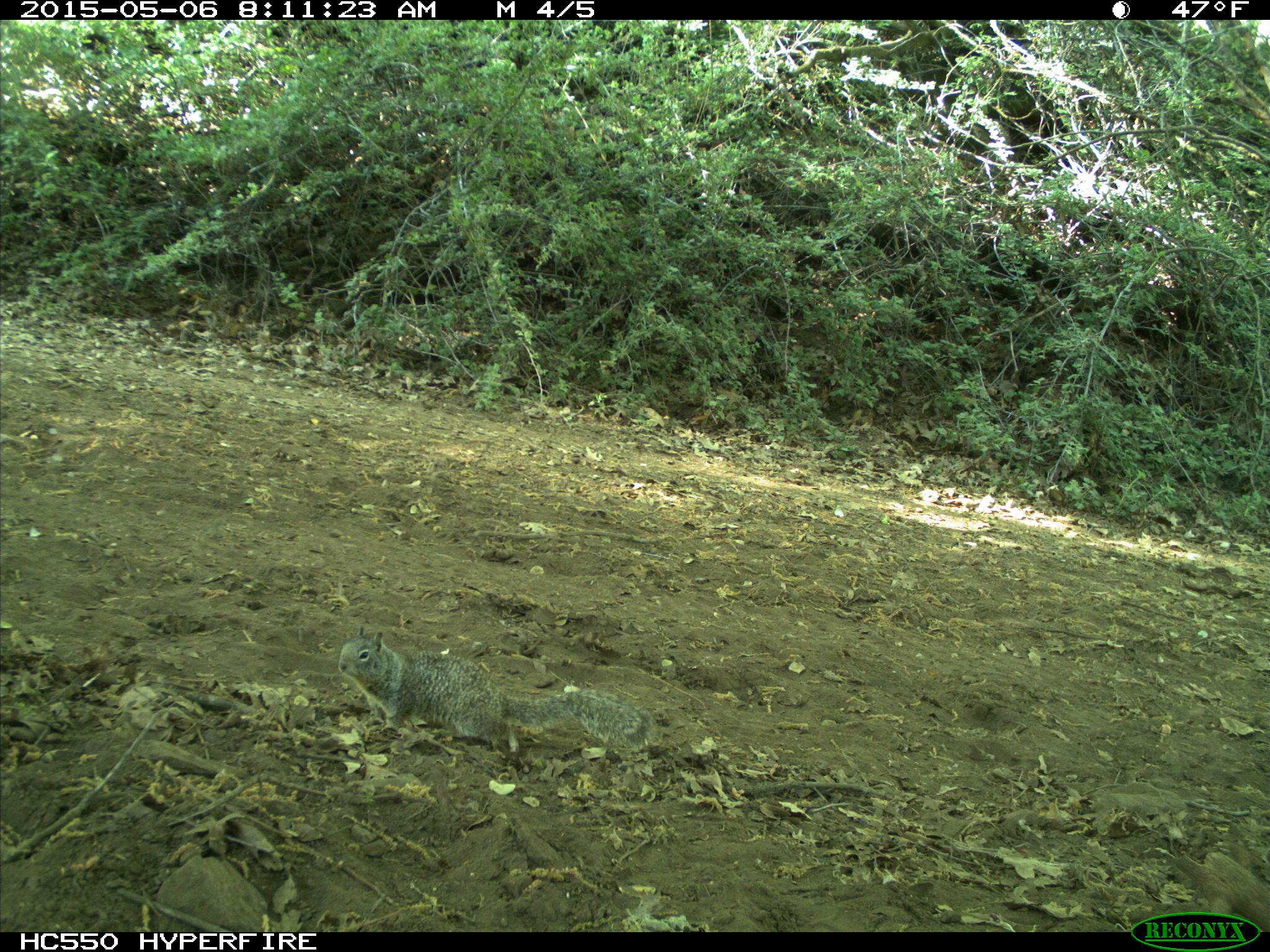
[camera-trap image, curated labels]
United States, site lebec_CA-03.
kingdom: Animalia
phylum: Chordata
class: Mammalia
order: Rodentia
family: Sciuridae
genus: Otospermophilus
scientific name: Otospermophilus beecheyi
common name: california ground squirrel